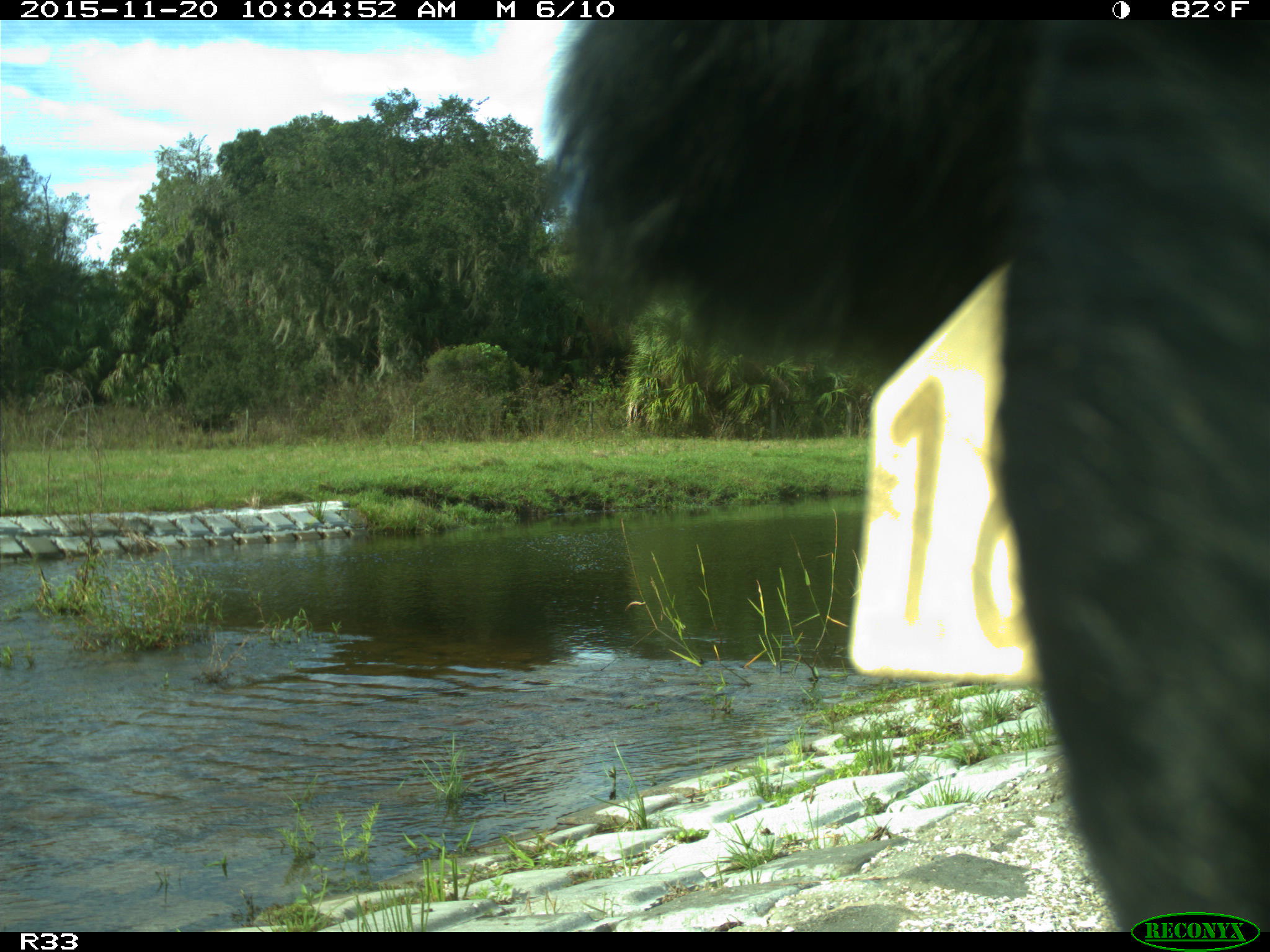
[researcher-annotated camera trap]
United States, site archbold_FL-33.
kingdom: Animalia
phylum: Chordata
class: Mammalia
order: Artiodactyla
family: Bovidae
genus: Bos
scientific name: Bos taurus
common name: domestic cow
Bos taurus (domestic cow).